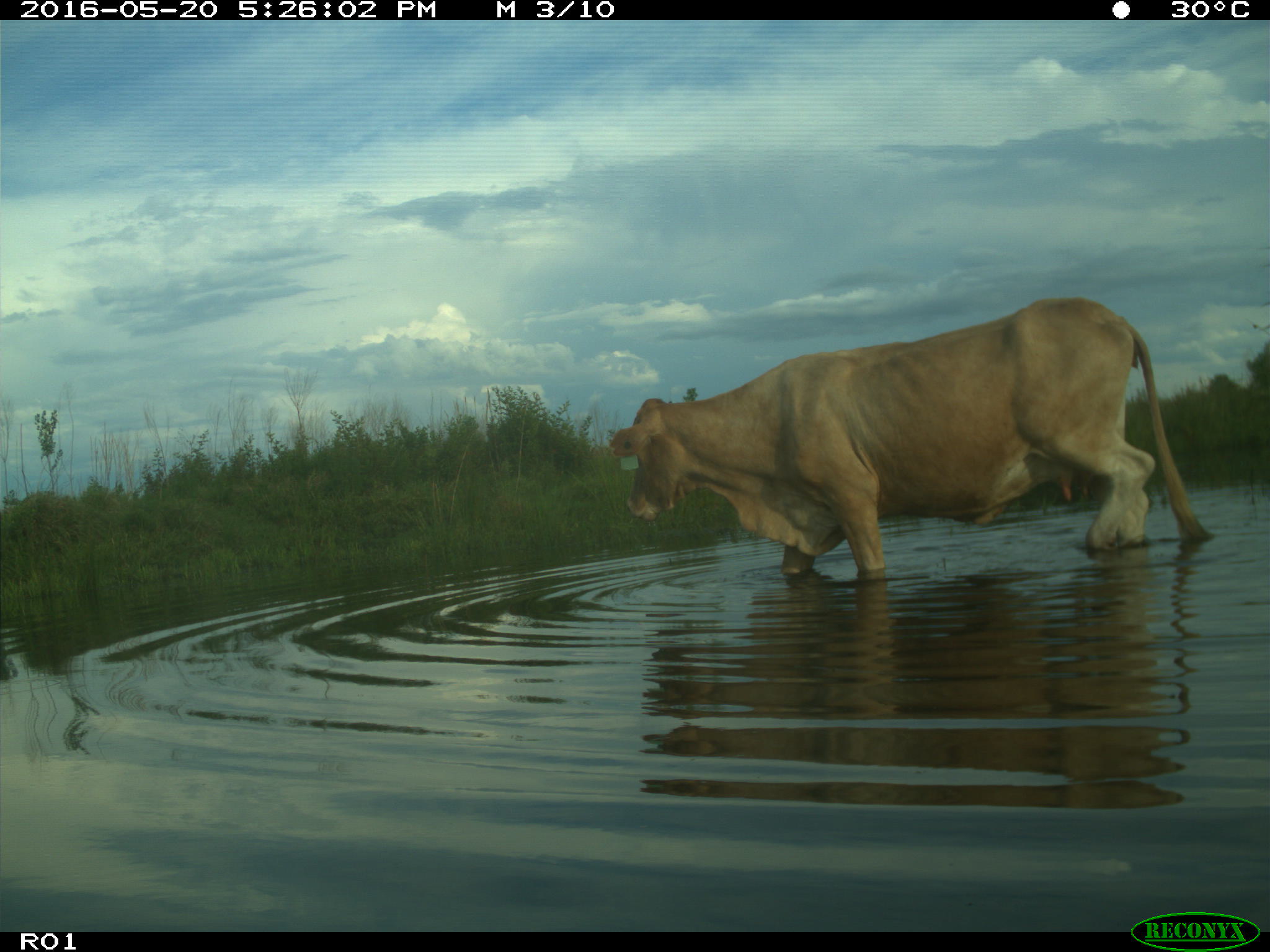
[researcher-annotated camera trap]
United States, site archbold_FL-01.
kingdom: Animalia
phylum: Chordata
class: Mammalia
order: Artiodactyla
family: Bovidae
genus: Bos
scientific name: Bos taurus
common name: domestic cow